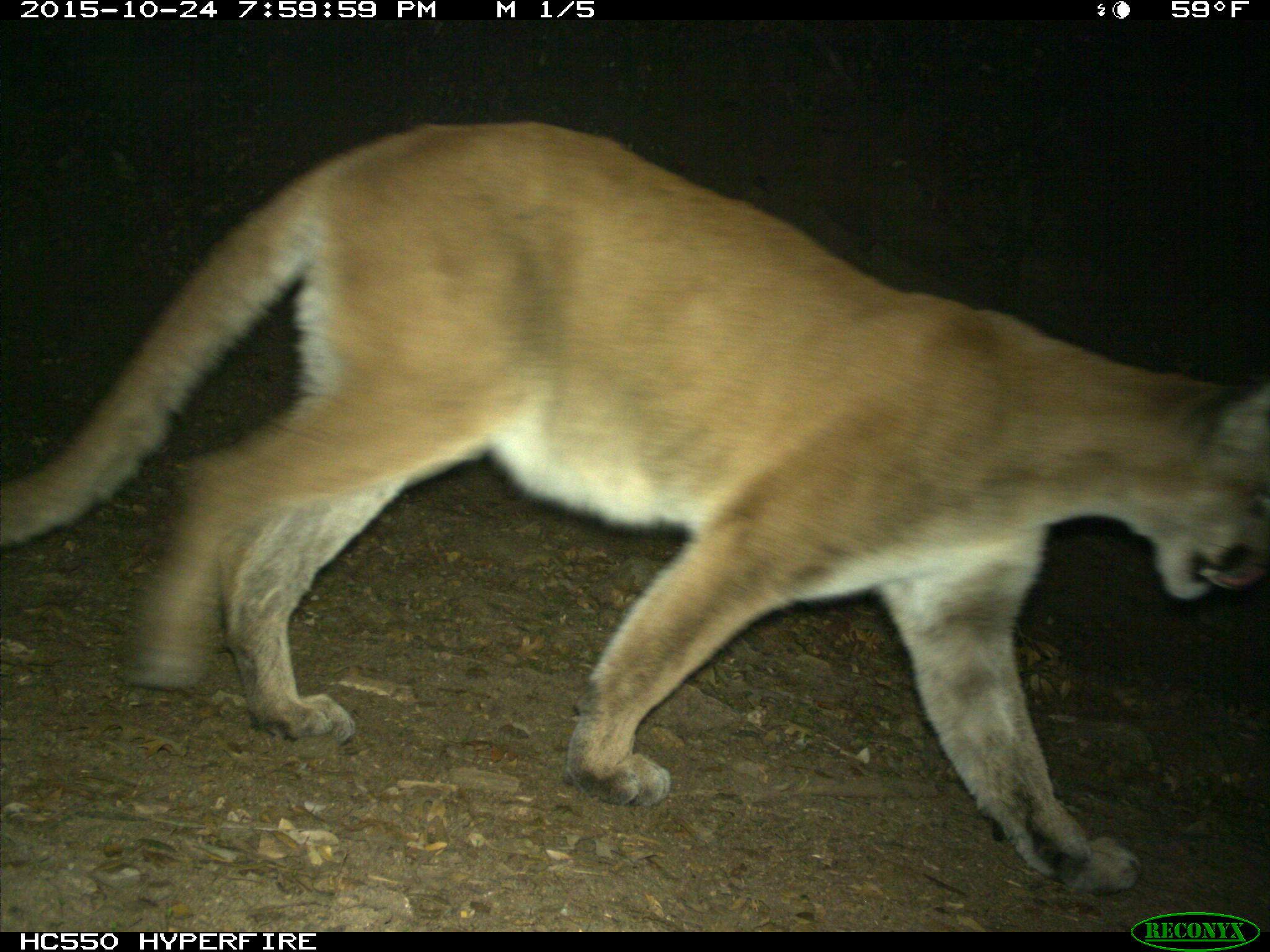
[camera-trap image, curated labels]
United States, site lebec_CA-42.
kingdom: Animalia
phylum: Chordata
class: Mammalia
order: Carnivora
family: Felidae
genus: Puma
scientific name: Puma concolor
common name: mountain lion